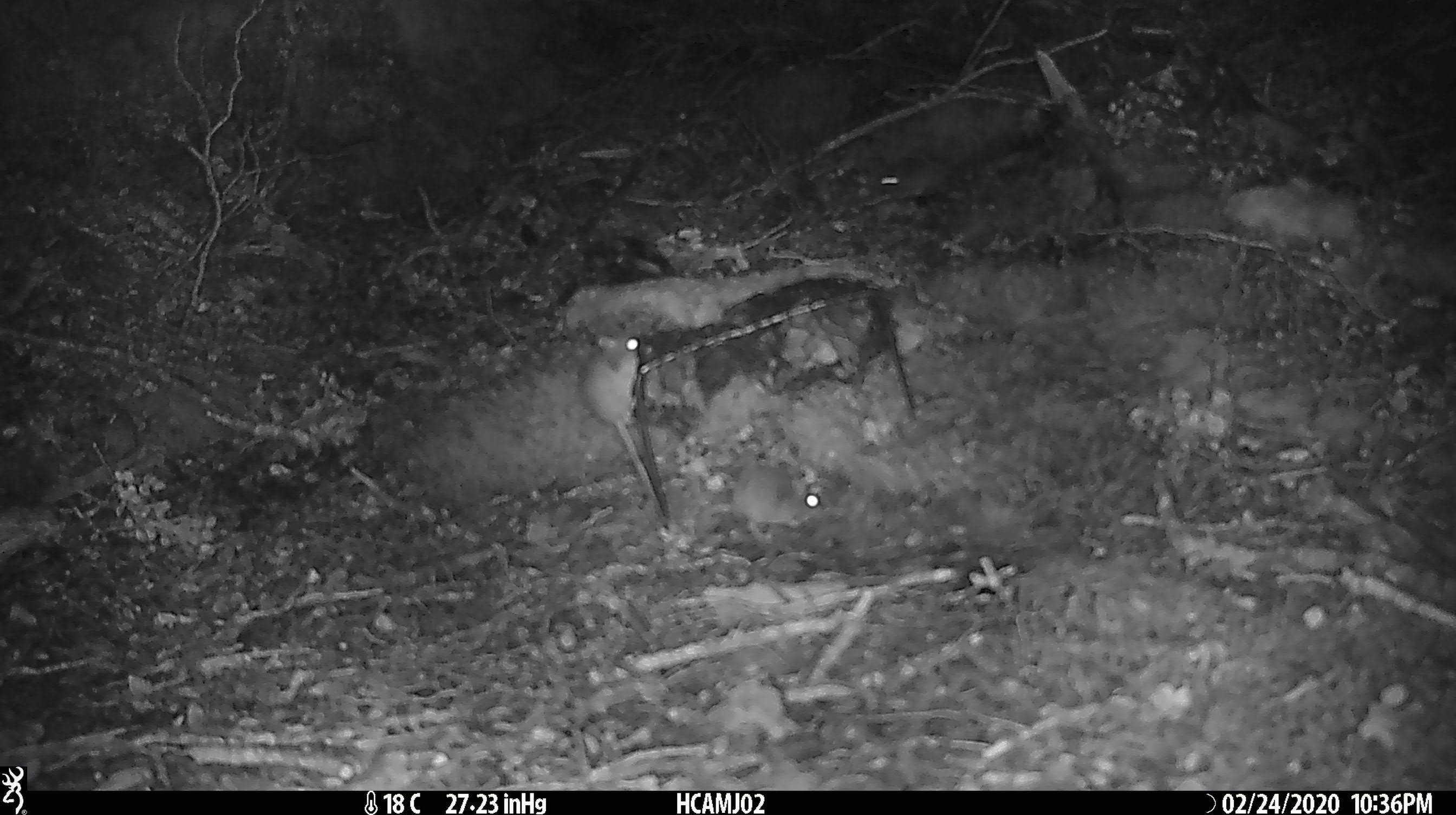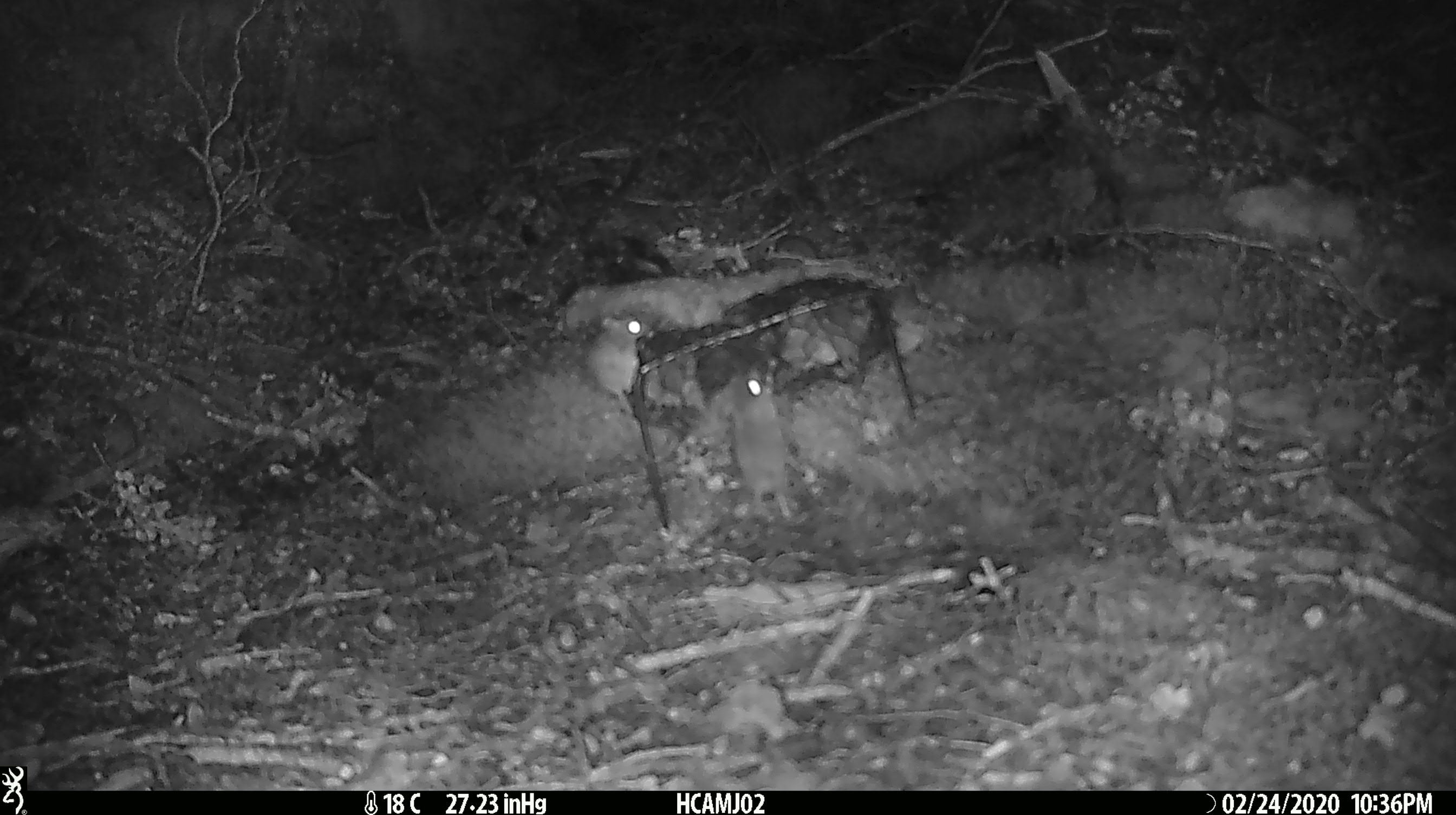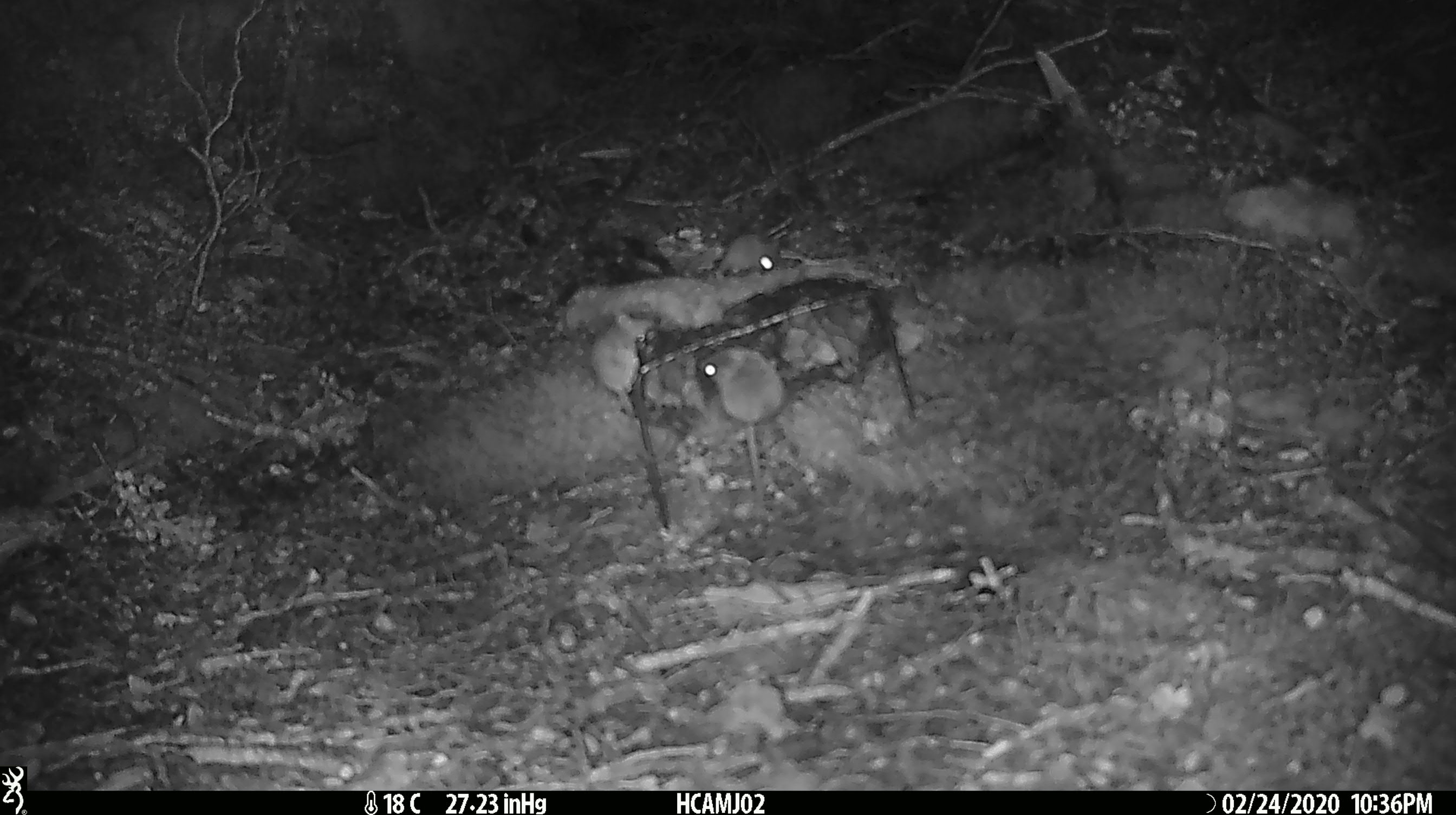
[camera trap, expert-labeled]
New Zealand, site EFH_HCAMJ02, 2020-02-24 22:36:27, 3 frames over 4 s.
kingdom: Animalia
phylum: Chordata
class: Mammalia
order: Rodentia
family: Muridae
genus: Mus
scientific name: Mus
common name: mouse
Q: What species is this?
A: Mouse (Mus).